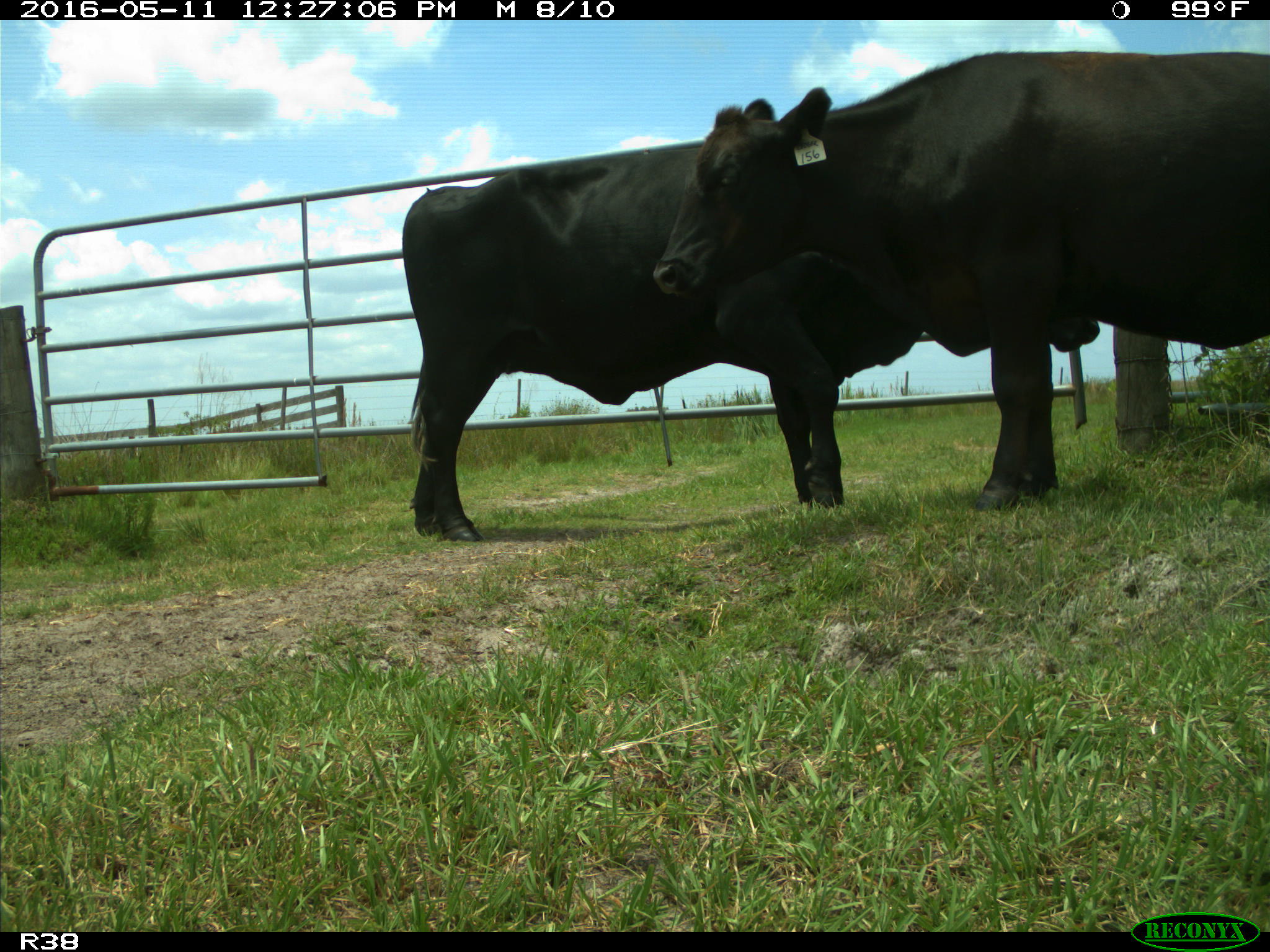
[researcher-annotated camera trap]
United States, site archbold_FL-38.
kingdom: Animalia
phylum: Chordata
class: Mammalia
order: Artiodactyla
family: Bovidae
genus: Bos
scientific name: Bos taurus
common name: domestic cow